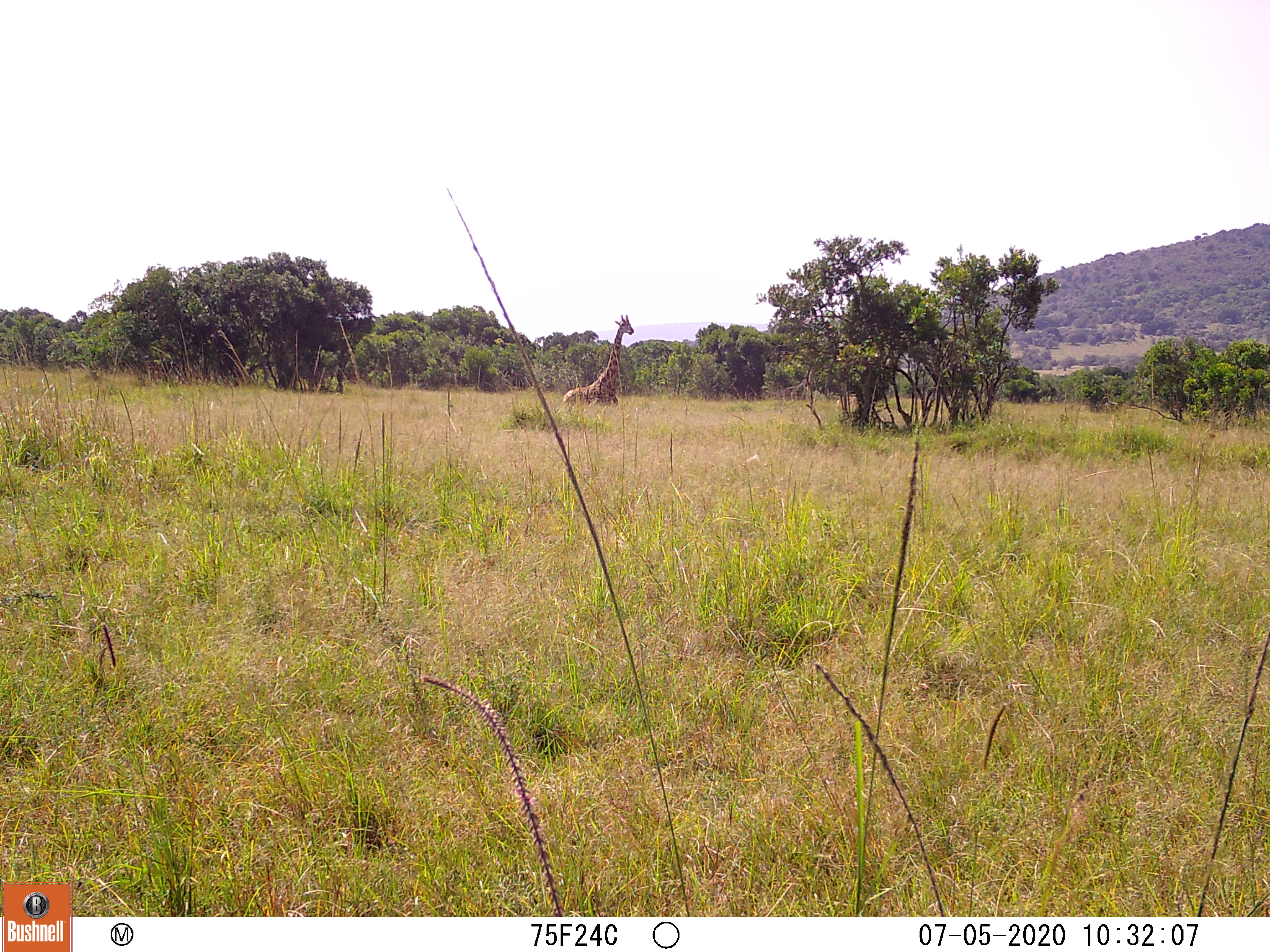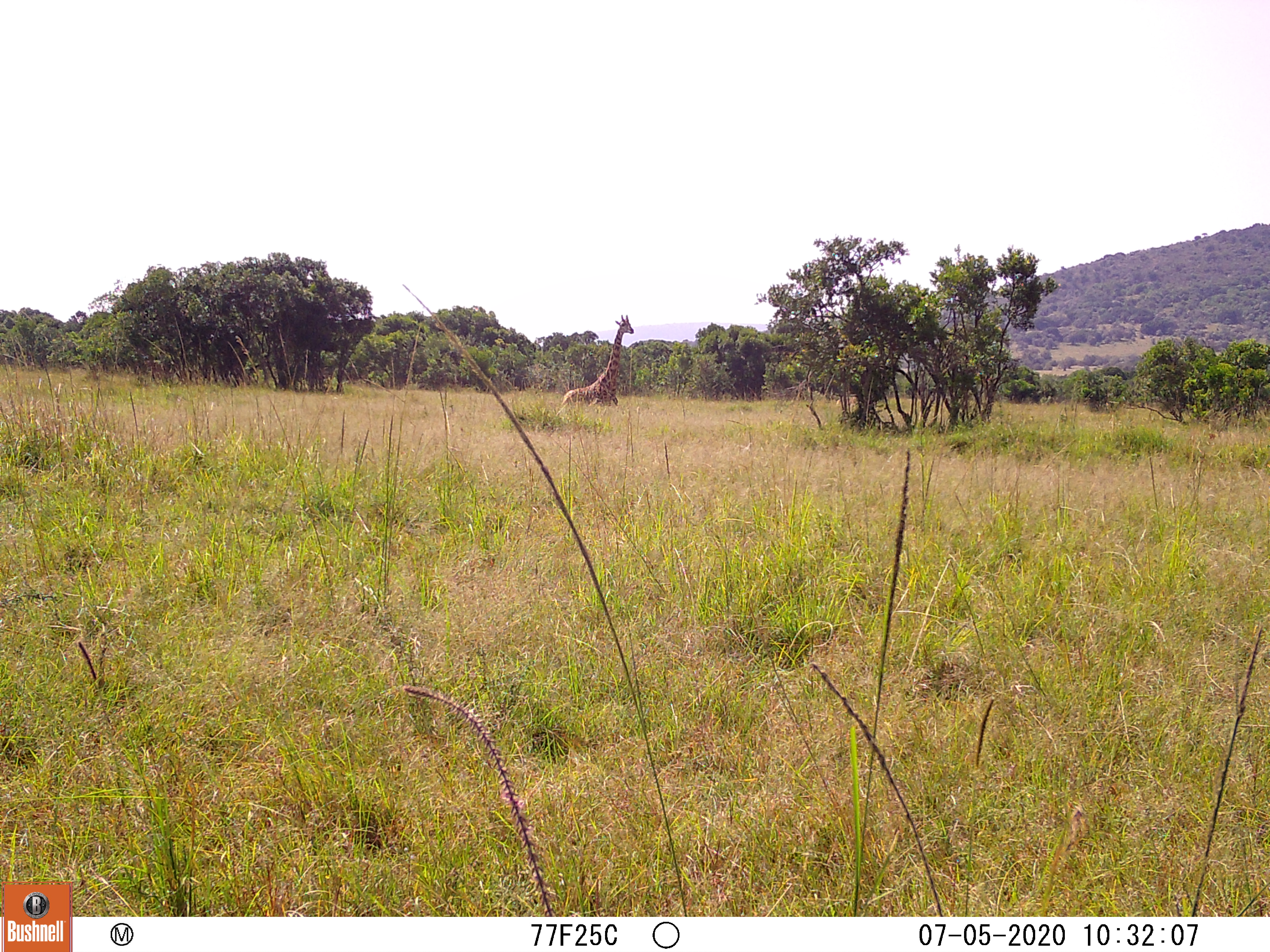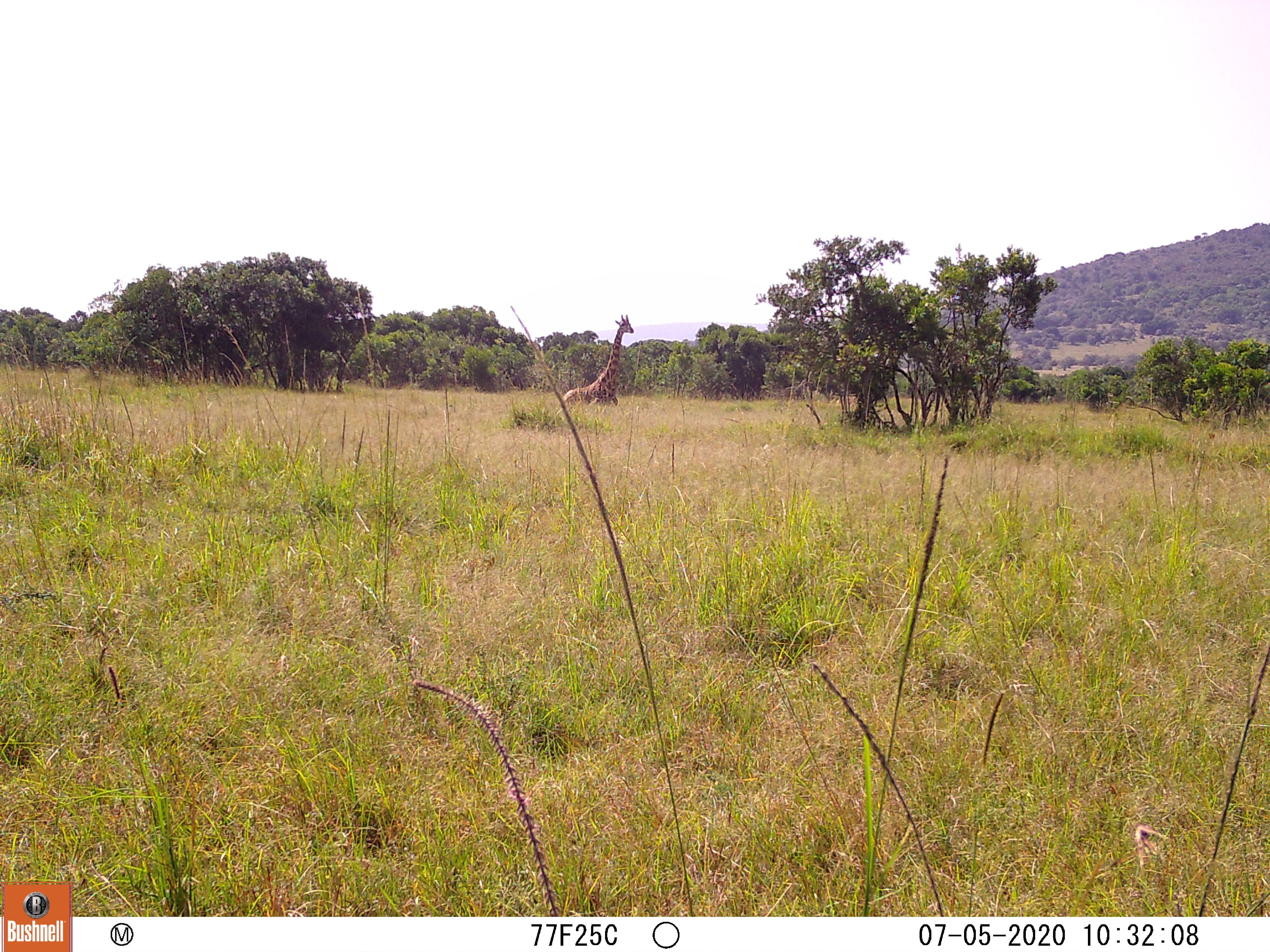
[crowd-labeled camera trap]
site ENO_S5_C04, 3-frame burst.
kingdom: Animalia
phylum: Chordata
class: Mammalia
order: Artiodactyla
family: Giraffidae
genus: Giraffa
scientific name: Giraffa camelopardalis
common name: giraffe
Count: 1.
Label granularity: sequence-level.